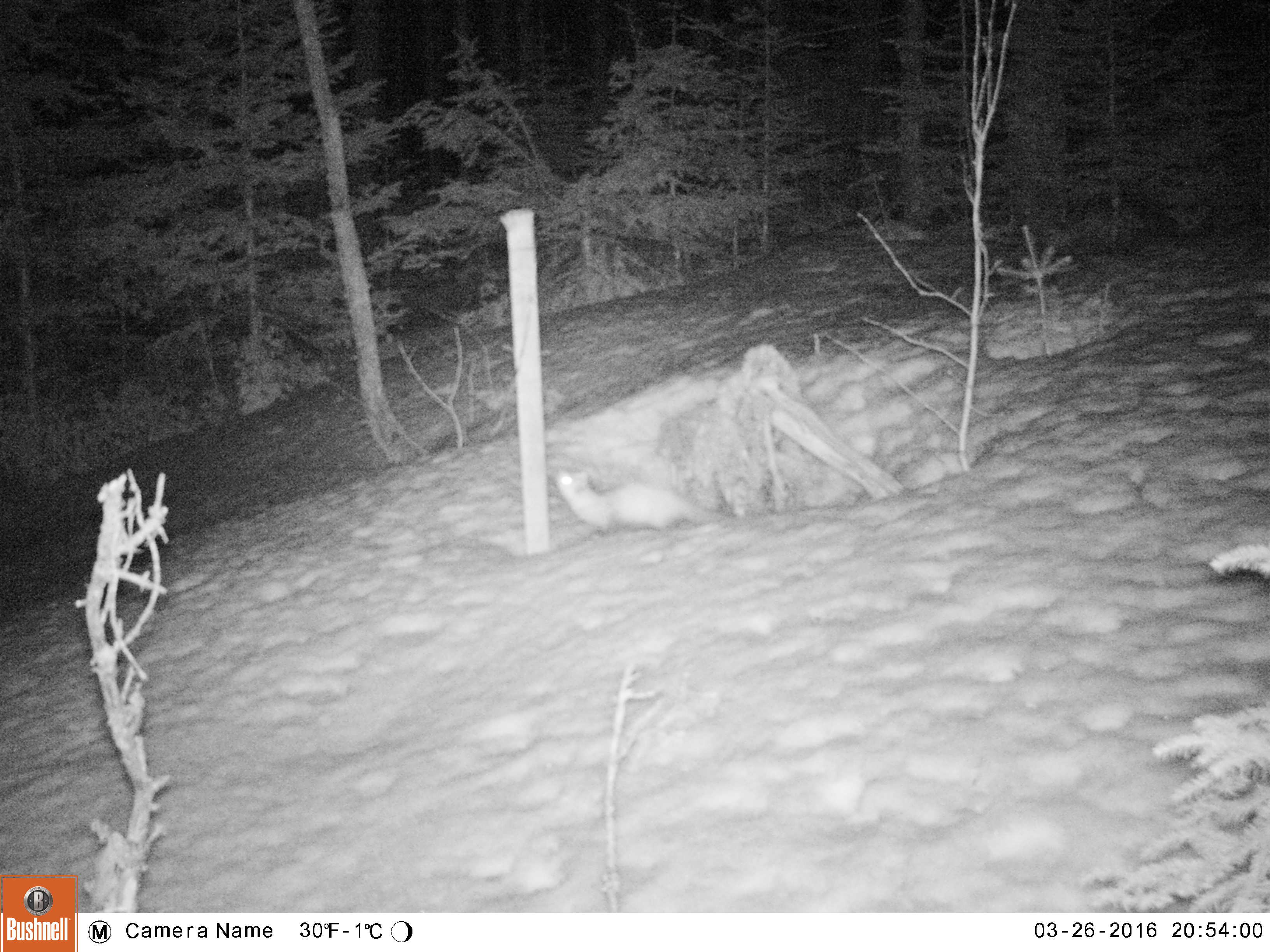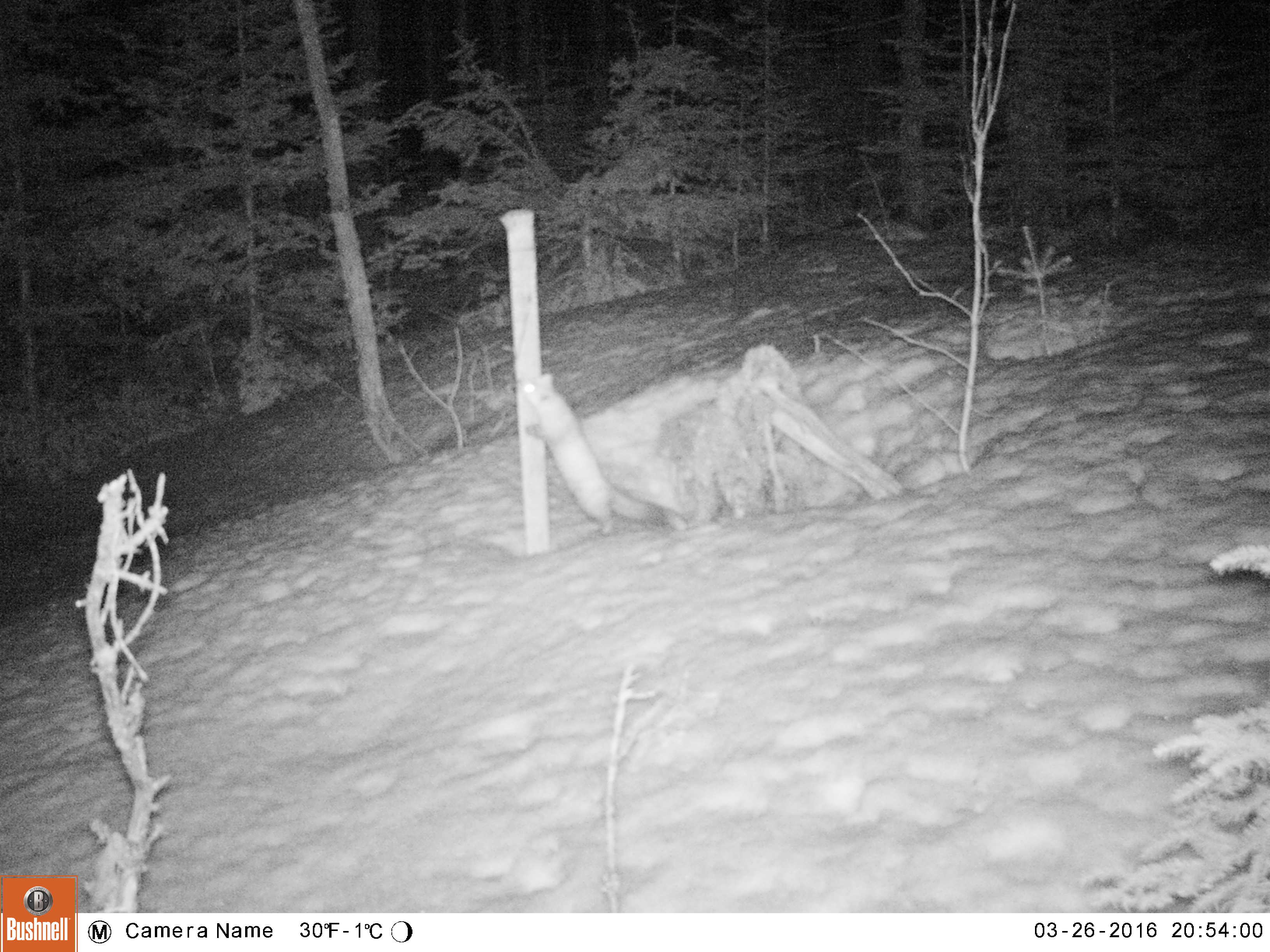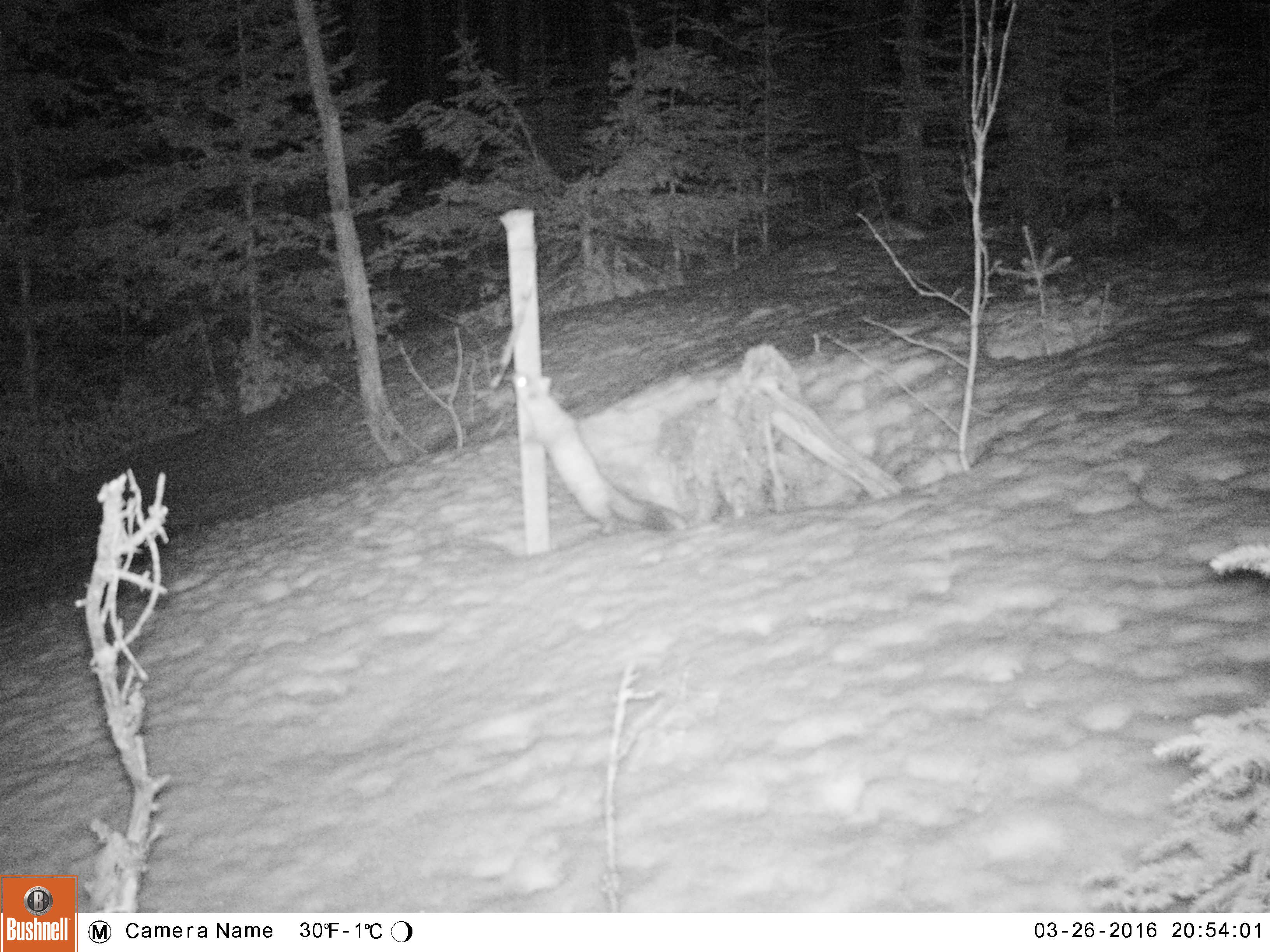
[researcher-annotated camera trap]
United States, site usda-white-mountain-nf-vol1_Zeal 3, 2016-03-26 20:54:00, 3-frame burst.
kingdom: Animalia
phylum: Chordata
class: Mammalia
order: Carnivora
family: Mustelidae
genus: Martes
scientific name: Martes americana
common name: american marten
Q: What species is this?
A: American marten (Martes americana).